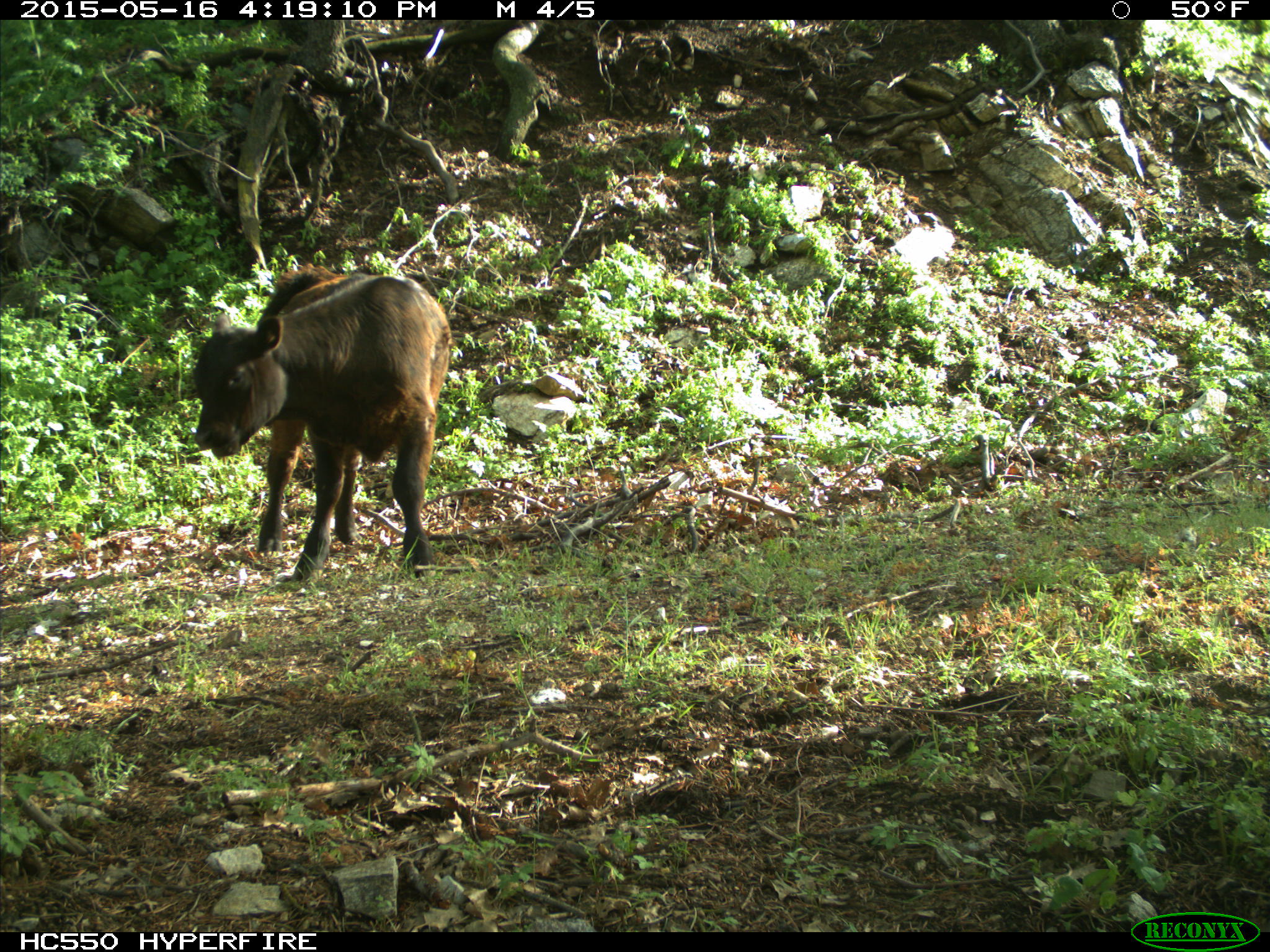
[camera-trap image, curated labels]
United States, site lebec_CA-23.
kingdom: Animalia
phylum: Chordata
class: Mammalia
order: Artiodactyla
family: Bovidae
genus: Bos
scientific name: Bos taurus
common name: domestic cow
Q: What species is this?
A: Bos taurus (domestic cow).